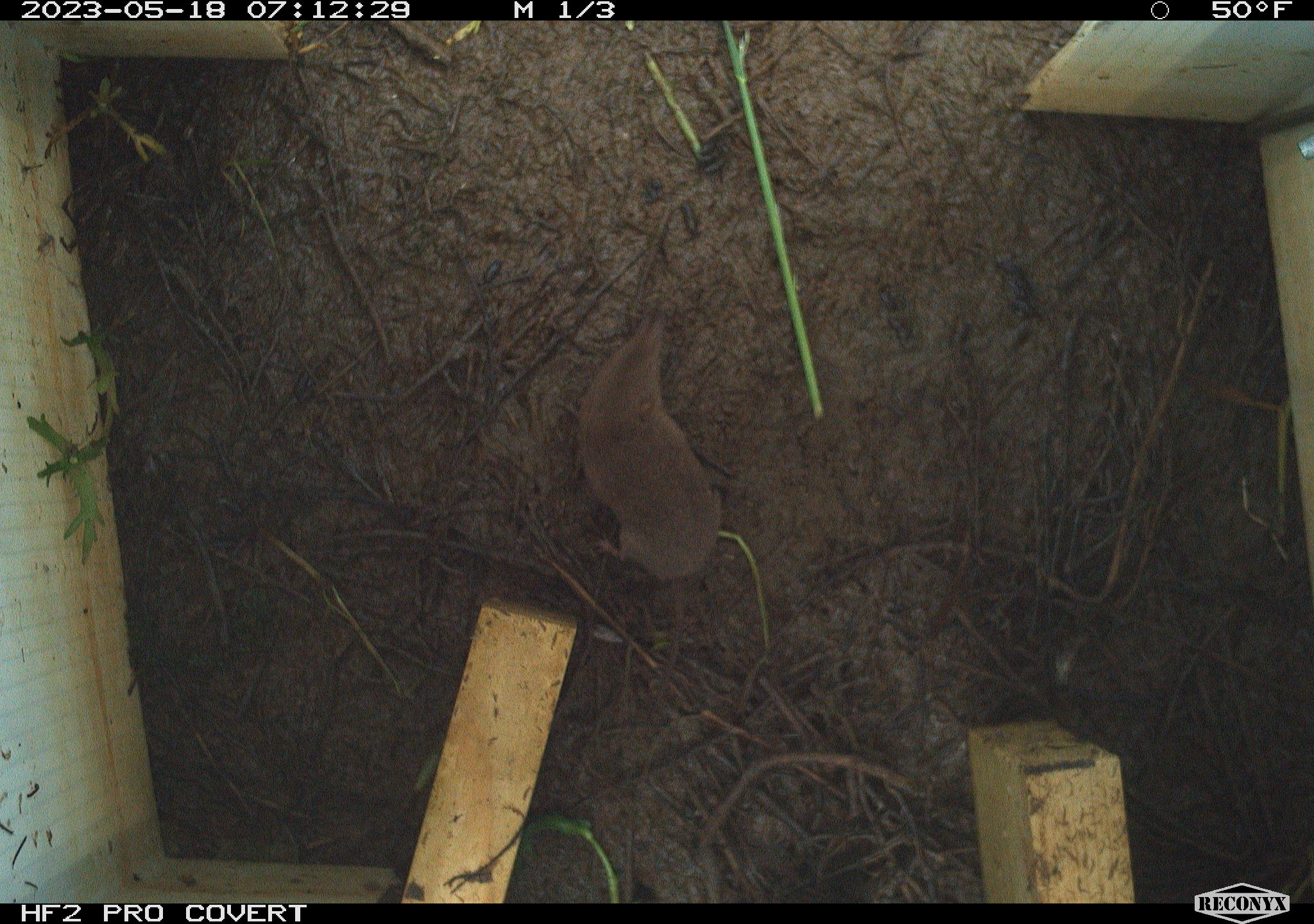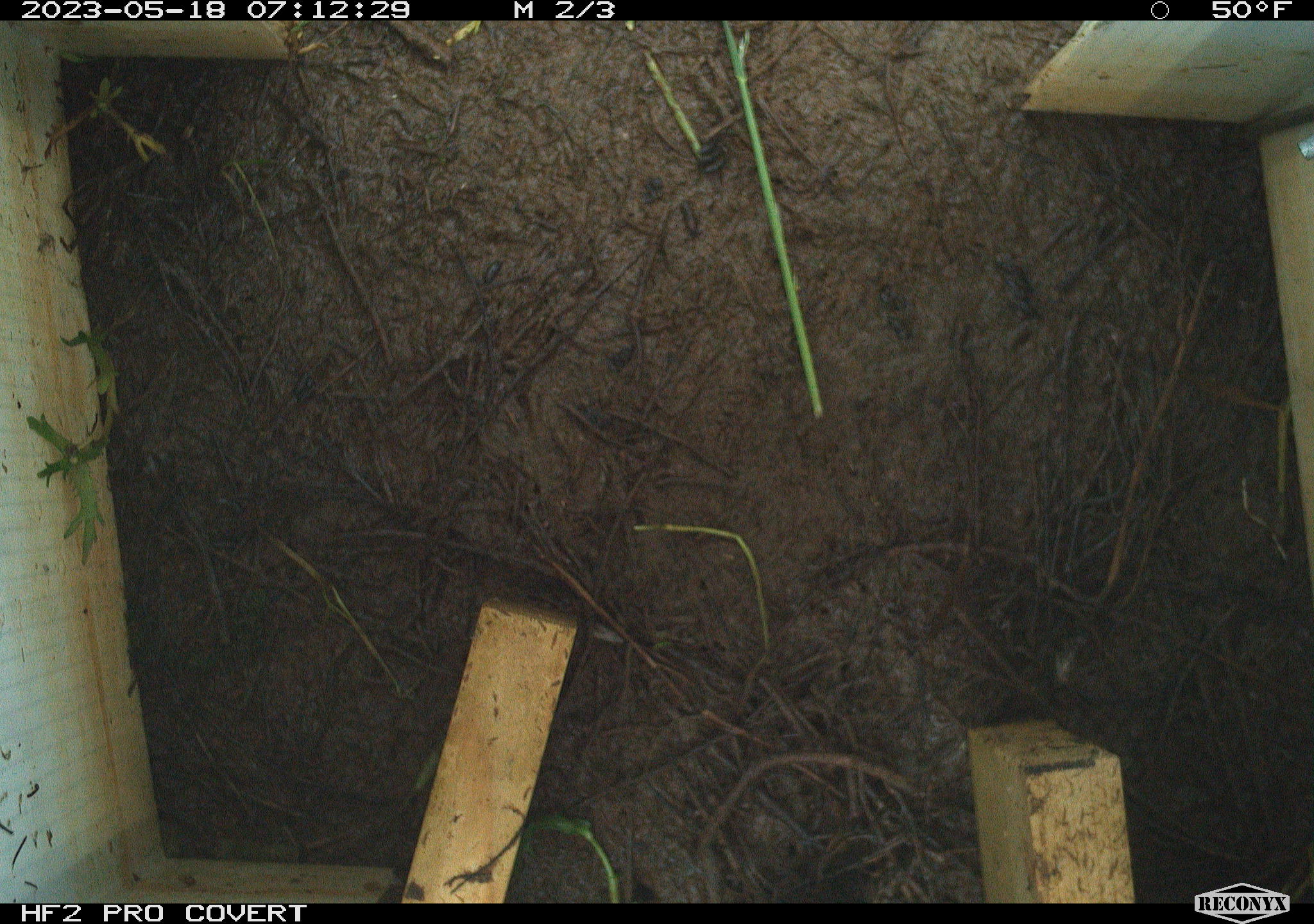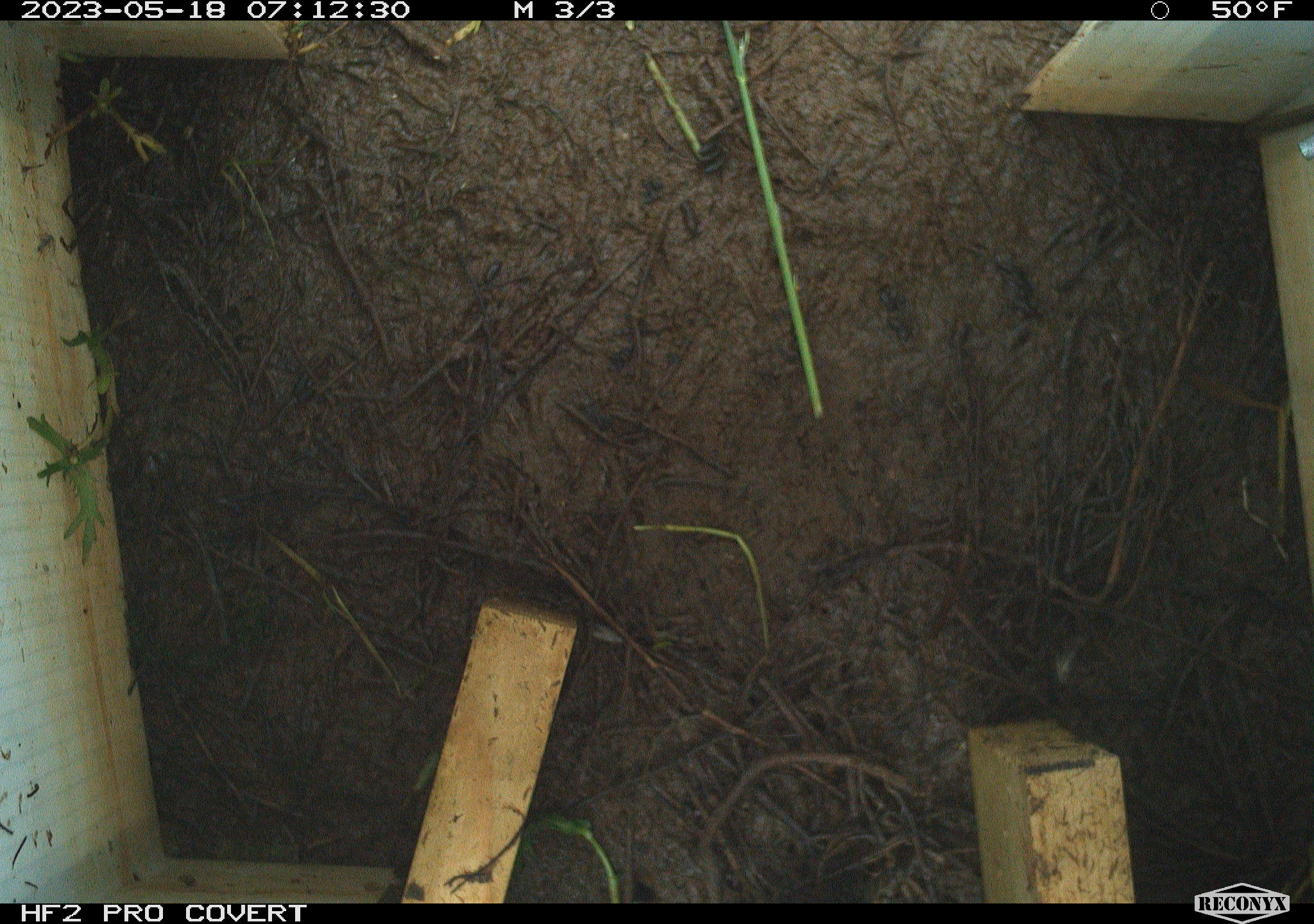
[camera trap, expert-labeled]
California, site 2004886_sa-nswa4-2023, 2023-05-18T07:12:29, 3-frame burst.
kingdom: Animalia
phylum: Chordata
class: Mammalia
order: Eulipotyphla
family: Soricidae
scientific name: Soricidae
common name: shrews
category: soricidae family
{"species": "soricidae family (shrews) (Soricidae)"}